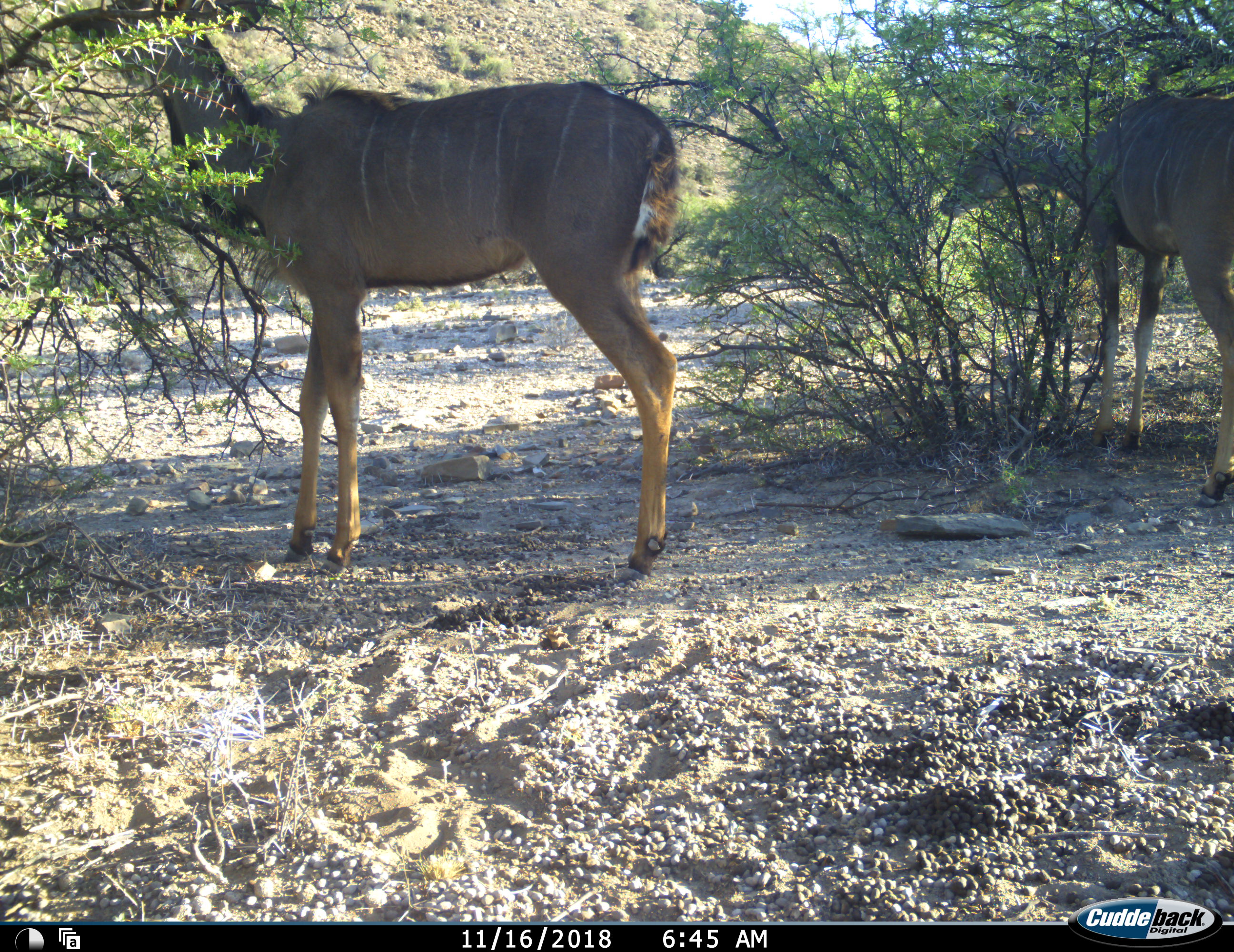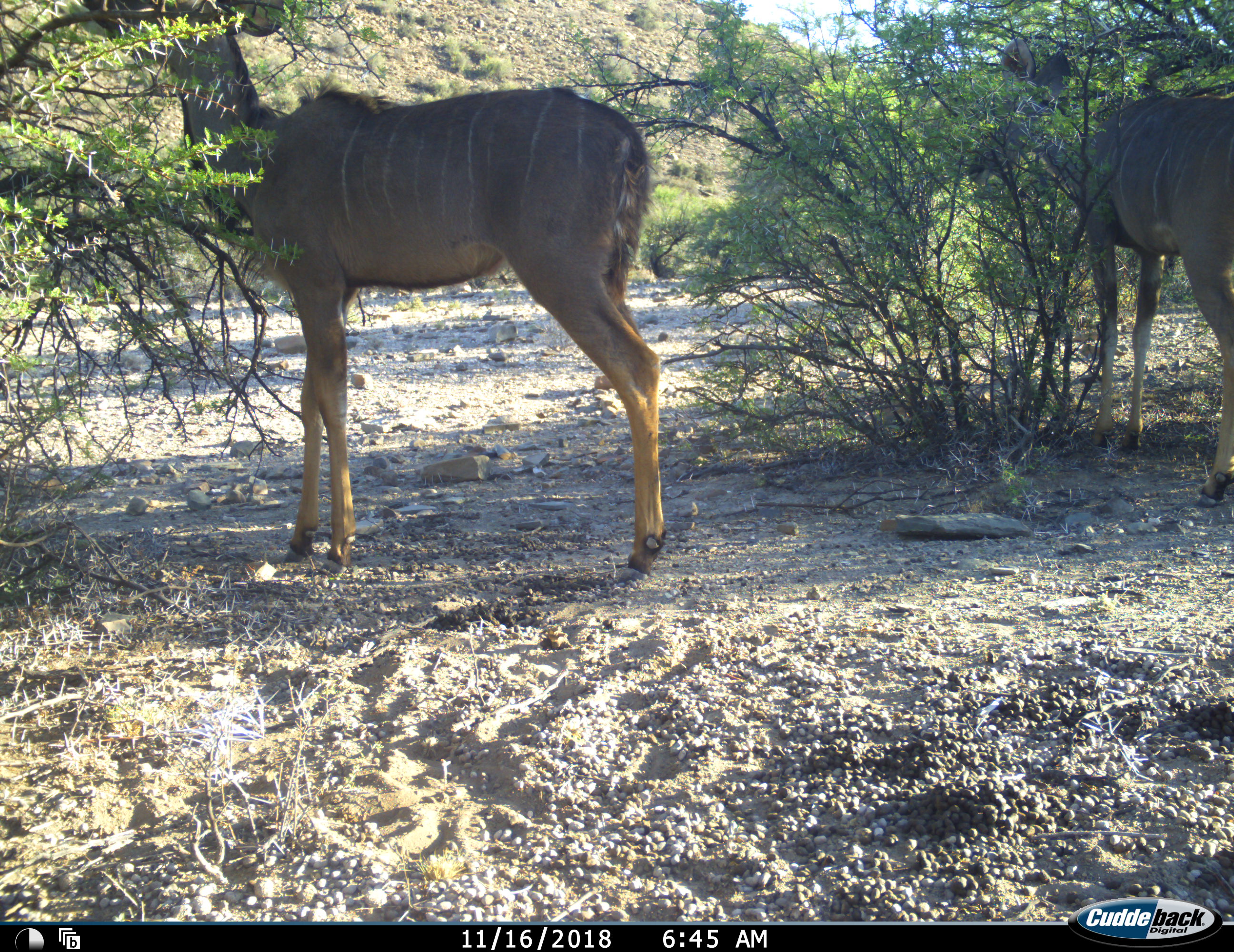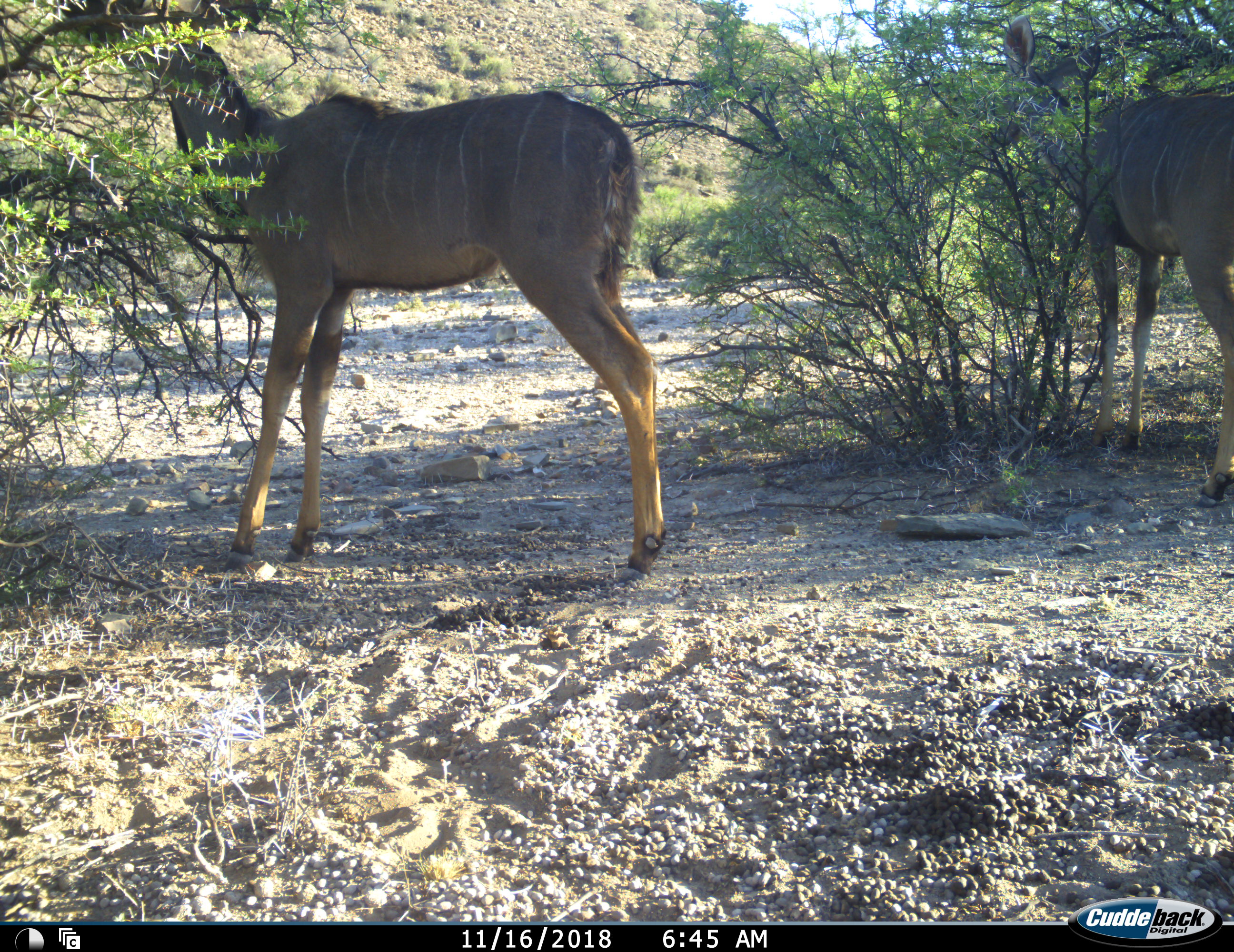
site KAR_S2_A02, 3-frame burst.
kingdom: Animalia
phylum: Chordata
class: Mammalia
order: Artiodactyla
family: Bovidae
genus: Tragelaphus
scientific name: Tragelaphus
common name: kudu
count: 2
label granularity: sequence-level